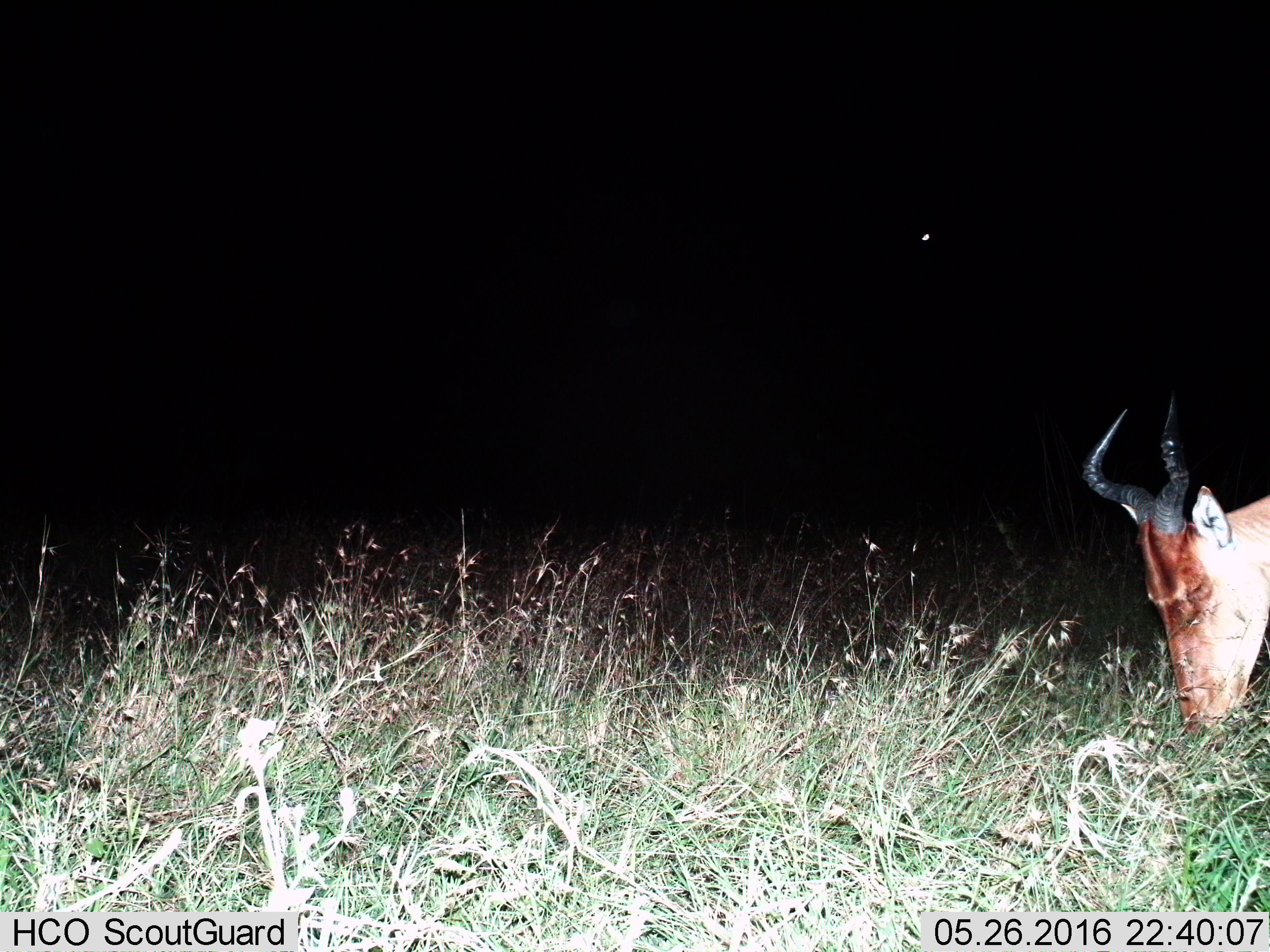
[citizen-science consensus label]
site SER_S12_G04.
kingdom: Animalia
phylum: Chordata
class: Mammalia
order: Artiodactyla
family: Bovidae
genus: Alcelaphus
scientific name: Alcelaphus buselaphus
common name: hartebeest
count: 1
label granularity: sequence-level